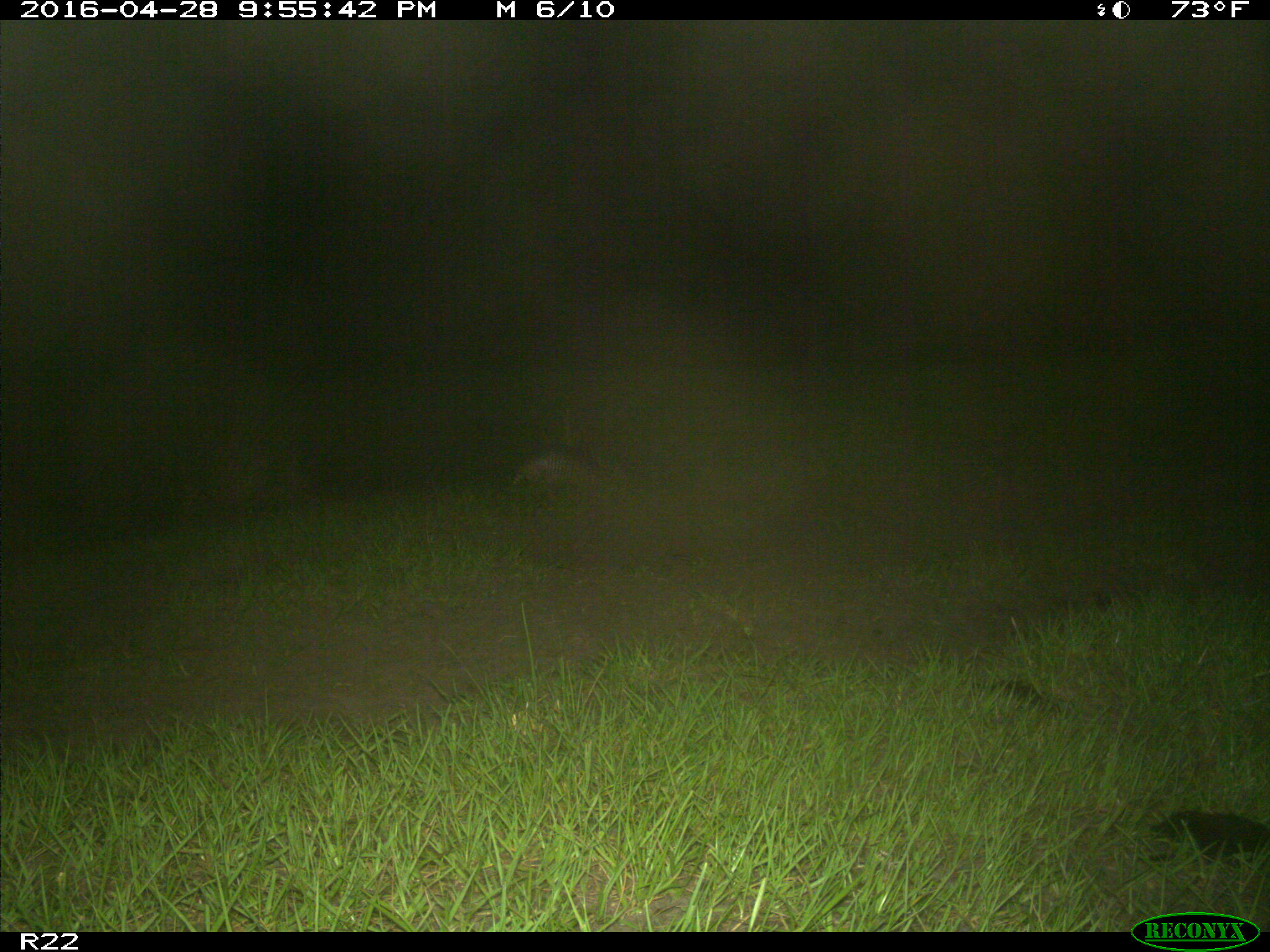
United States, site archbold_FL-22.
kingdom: Animalia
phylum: Chordata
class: Mammalia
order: Cingulata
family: Dasypodidae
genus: Dasypus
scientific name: Dasypus novemcinctus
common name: nine-banded armadillo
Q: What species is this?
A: Dasypus novemcinctus (nine-banded armadillo).